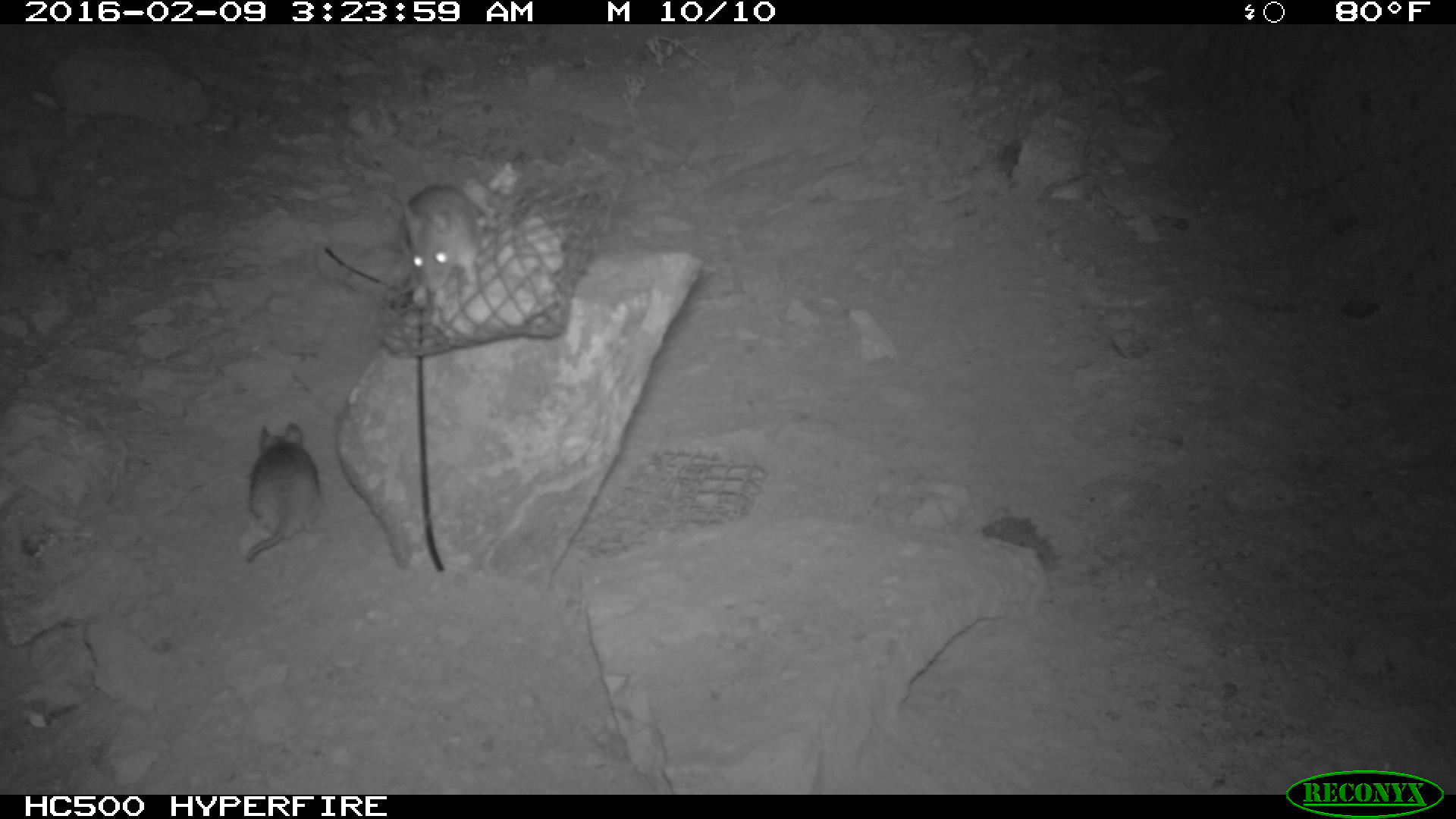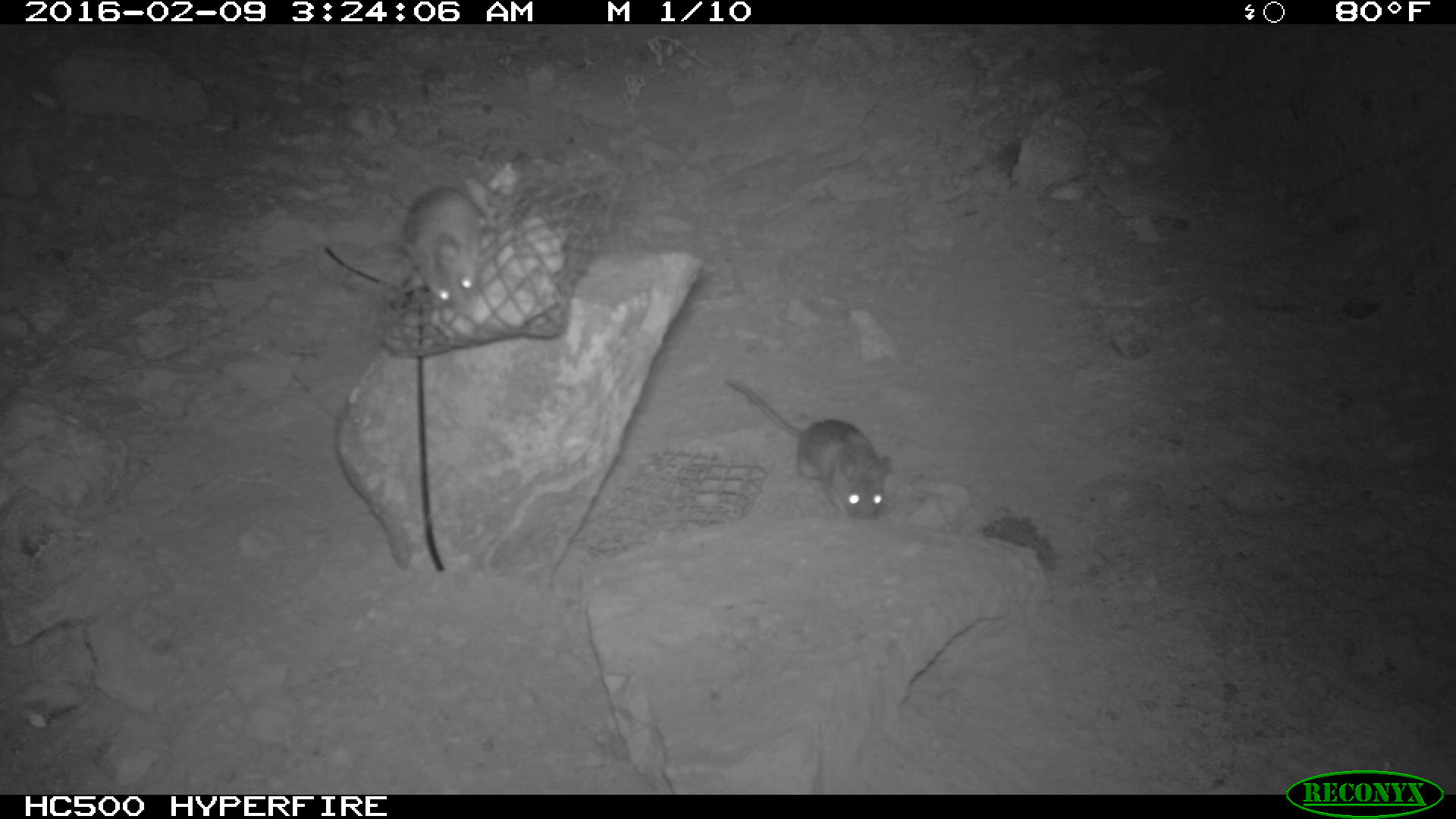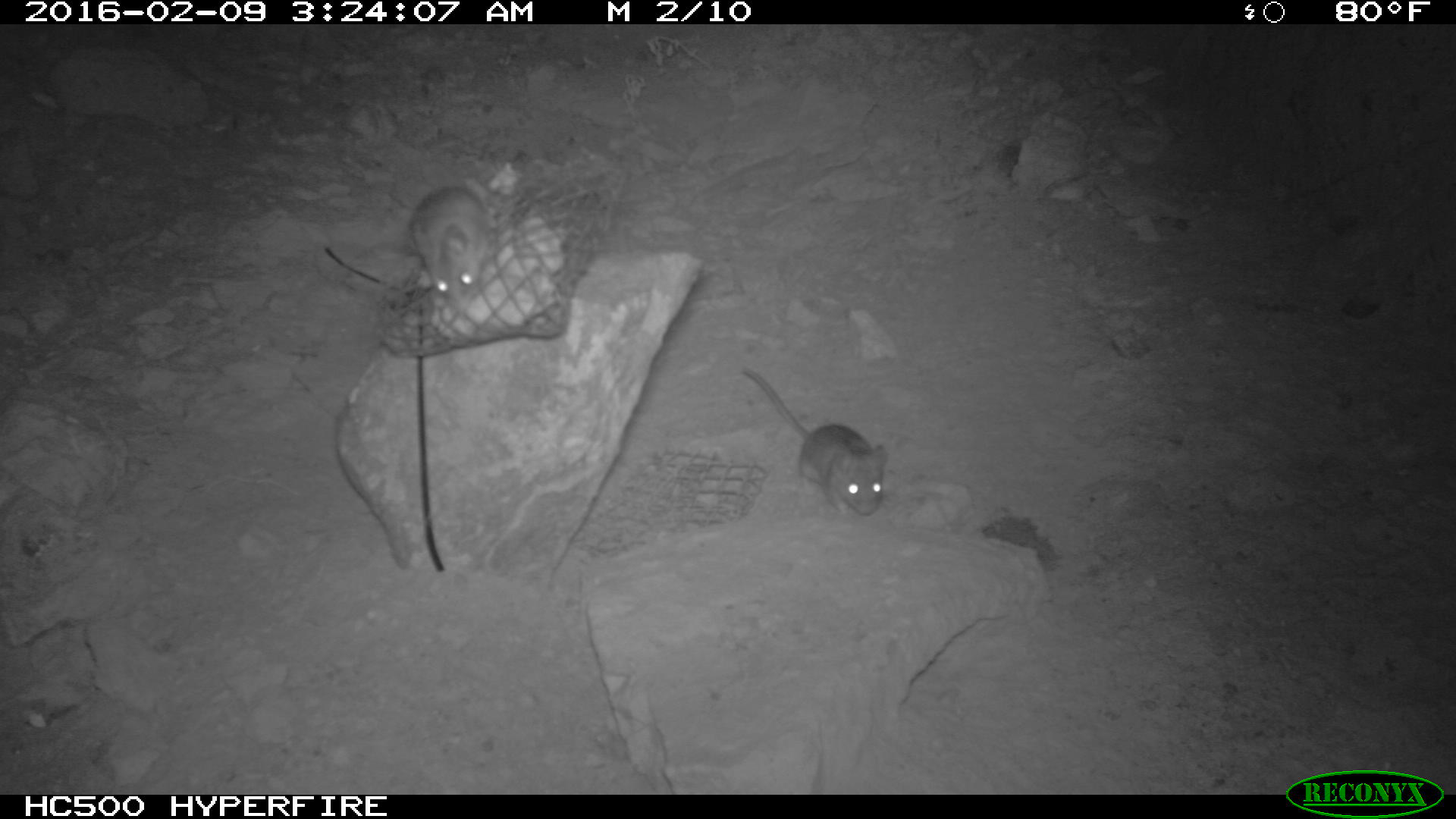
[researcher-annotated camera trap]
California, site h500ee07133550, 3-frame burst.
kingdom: Animalia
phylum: Chordata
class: Mammalia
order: Rodentia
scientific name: Rodentia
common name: rodent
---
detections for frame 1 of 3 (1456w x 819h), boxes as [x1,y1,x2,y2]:
rodent: [246,423,325,560]; [401,184,483,300]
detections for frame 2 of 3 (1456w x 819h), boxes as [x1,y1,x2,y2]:
rodent: [722,372,890,514]; [394,186,482,312]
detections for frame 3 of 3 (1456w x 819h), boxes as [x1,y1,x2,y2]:
rodent: [739,362,886,514]; [378,178,486,308]